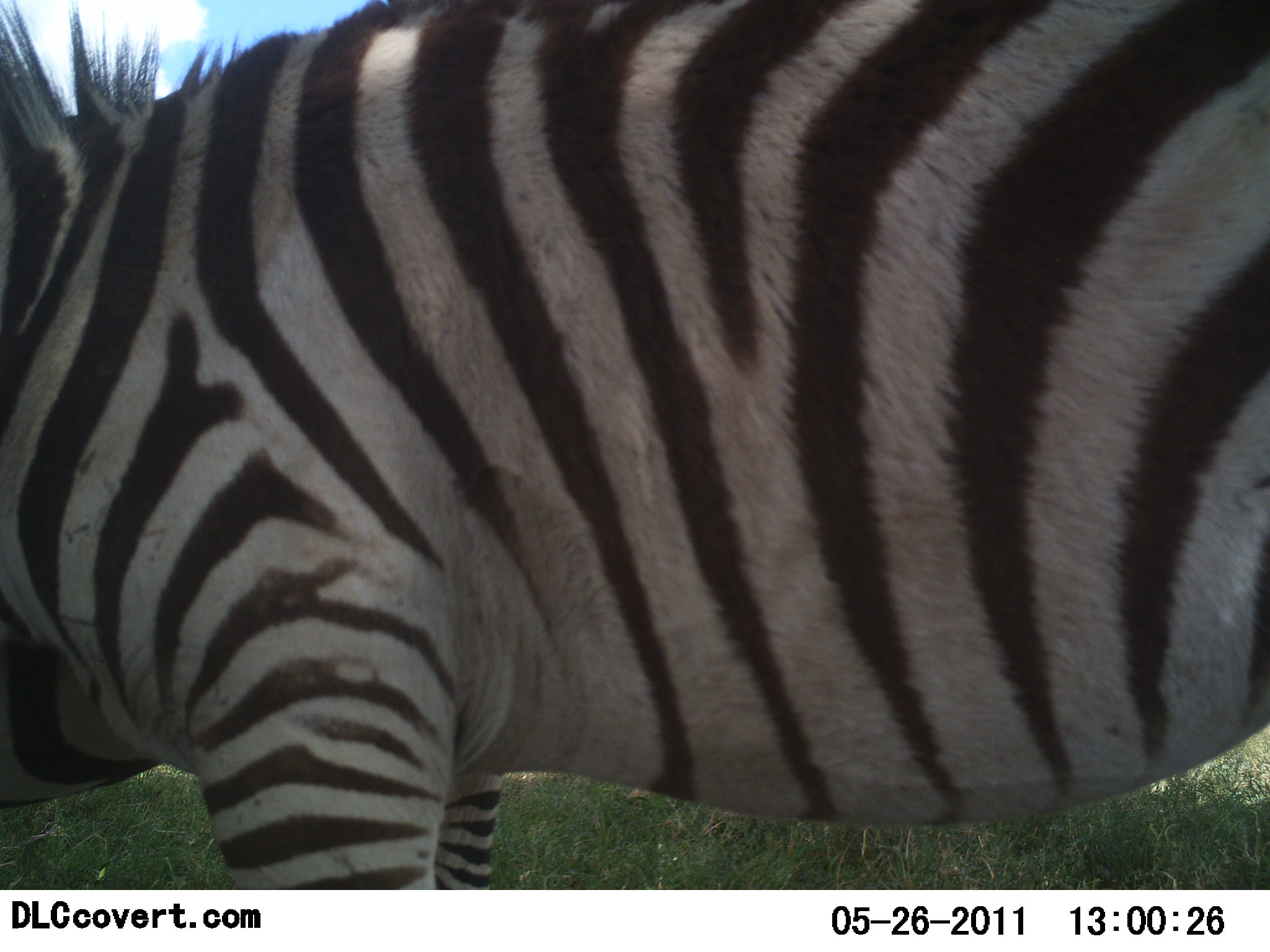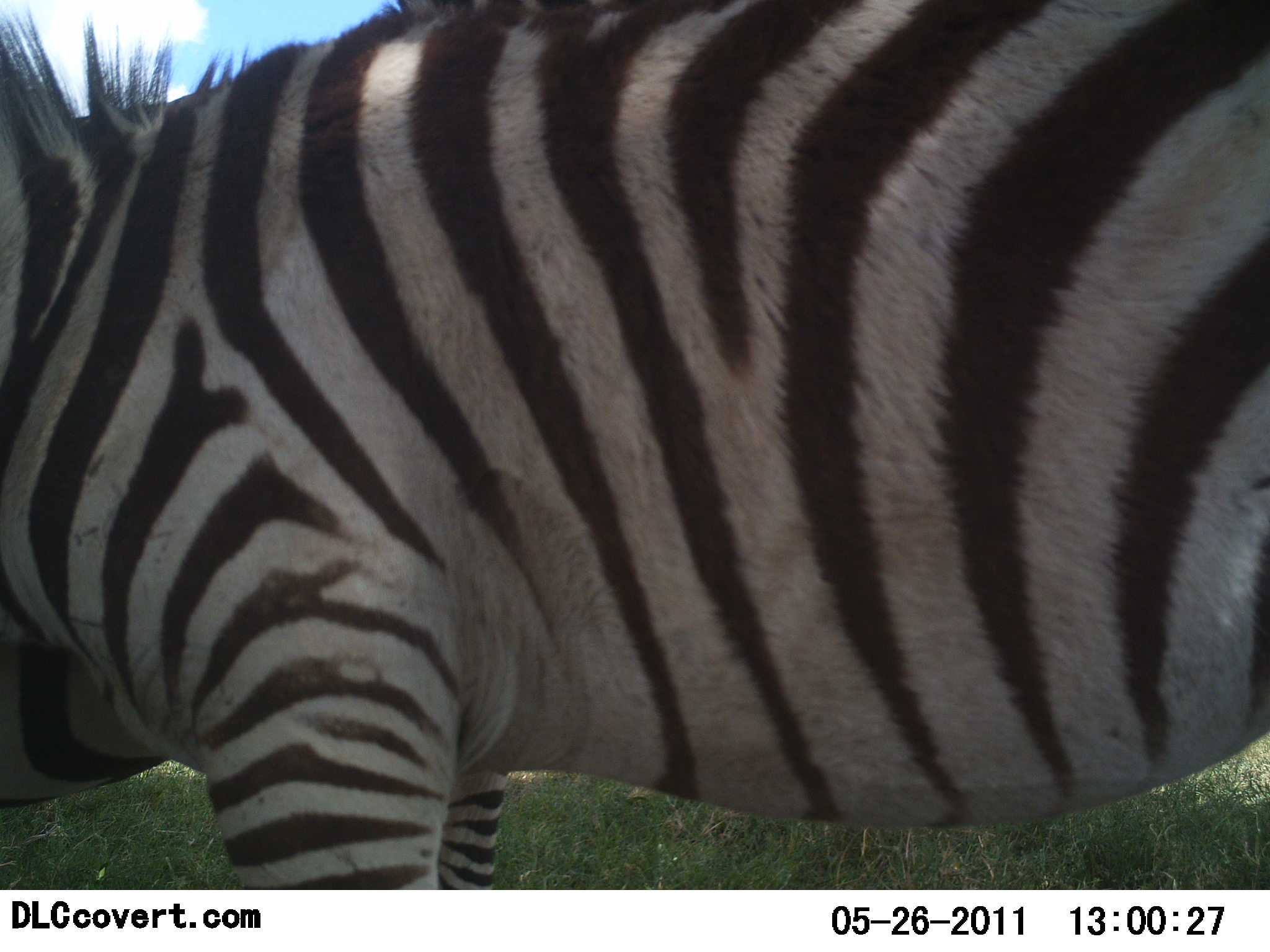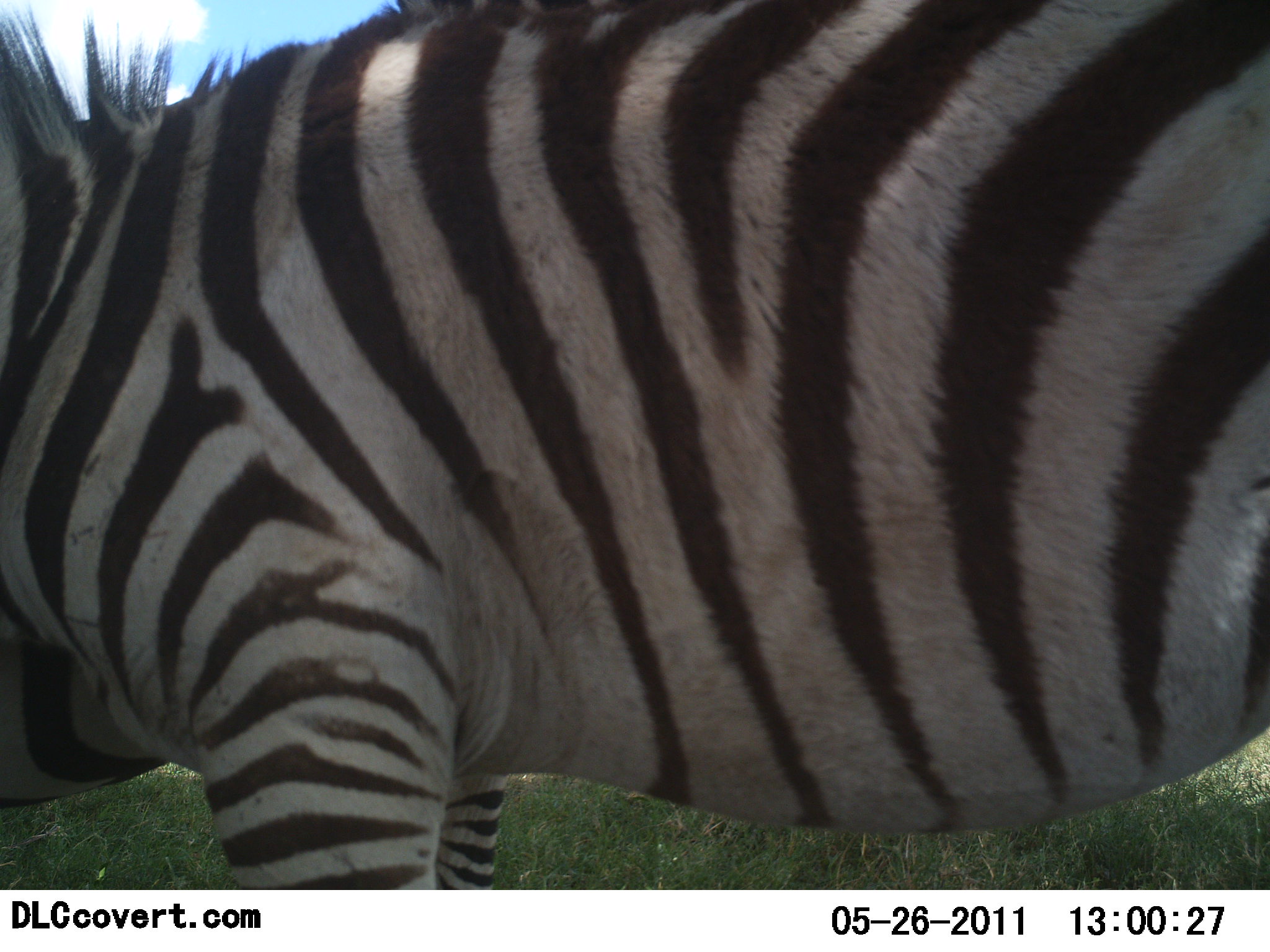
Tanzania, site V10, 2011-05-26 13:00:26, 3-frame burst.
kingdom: Animalia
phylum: Chordata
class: Mammalia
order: Perissodactyla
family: Equidae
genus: Equus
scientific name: Equus quagga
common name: plains zebra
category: zebra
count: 1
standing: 100%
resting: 0%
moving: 0%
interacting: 0%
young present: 0%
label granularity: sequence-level